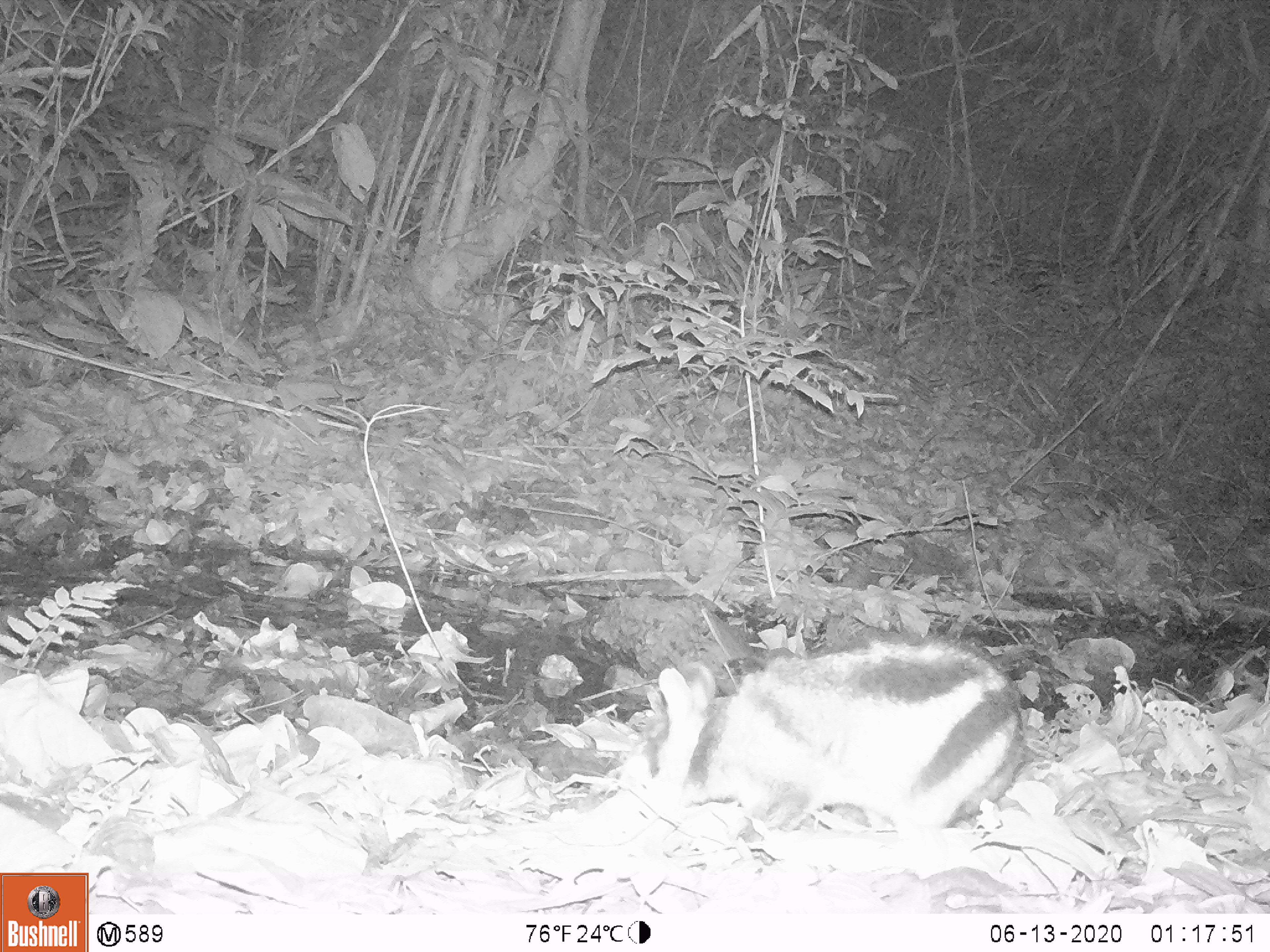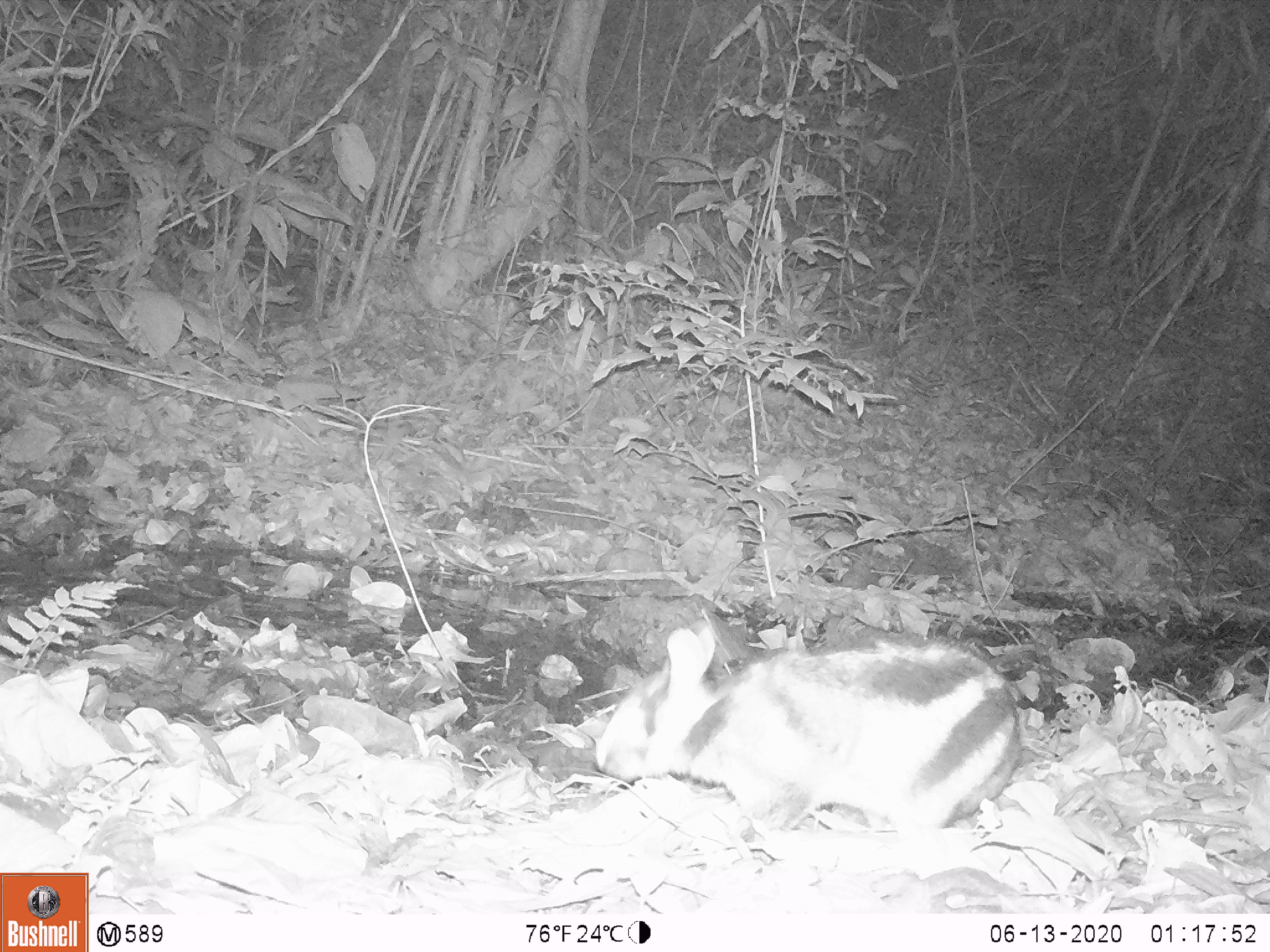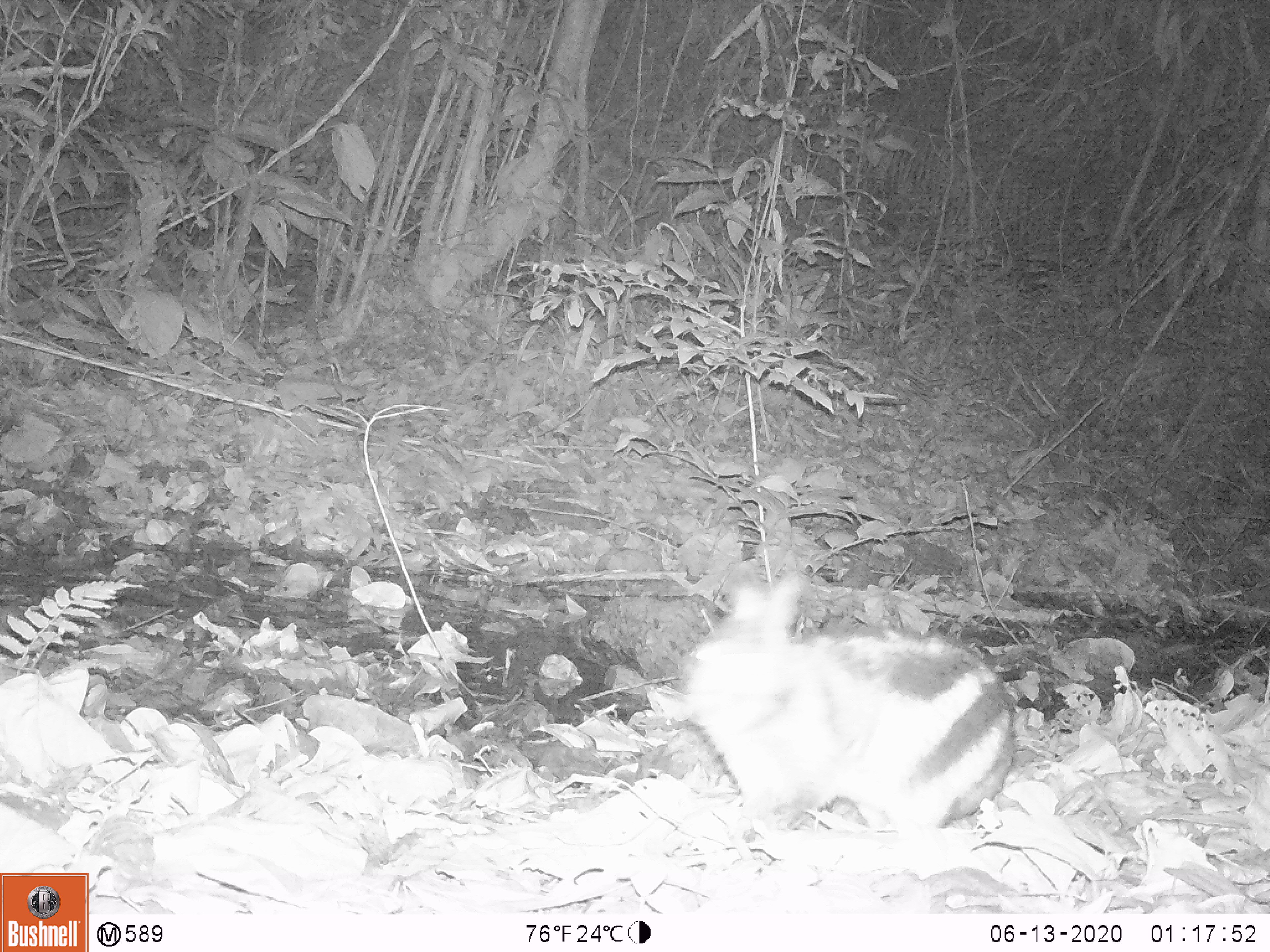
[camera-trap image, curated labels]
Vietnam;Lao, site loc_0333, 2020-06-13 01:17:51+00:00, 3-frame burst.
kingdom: Animalia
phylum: Chordata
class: Mammalia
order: Lagomorpha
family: Leporidae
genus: Nesolagus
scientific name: Nesolagus timminsi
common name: annamite striped rabbit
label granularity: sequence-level